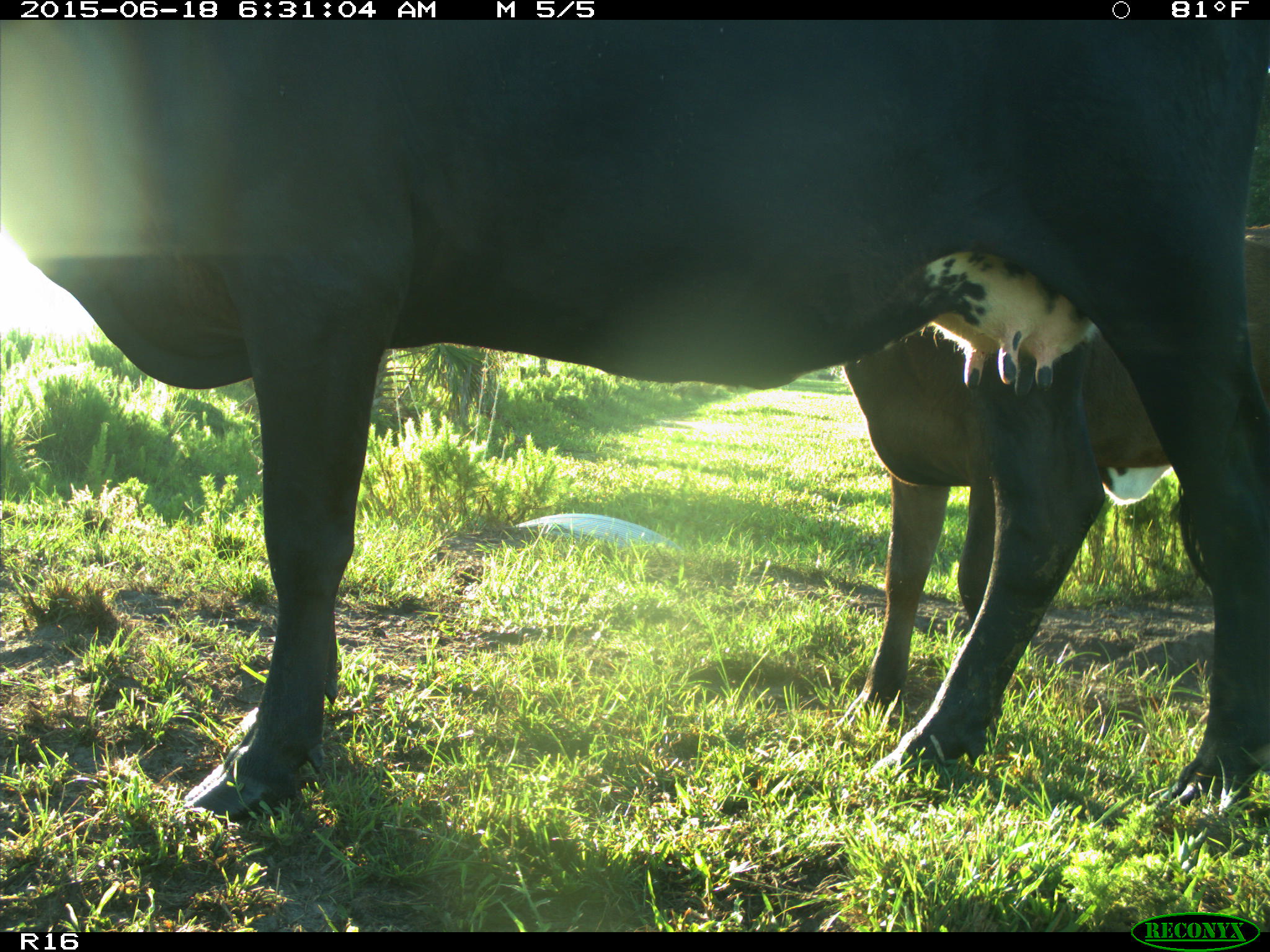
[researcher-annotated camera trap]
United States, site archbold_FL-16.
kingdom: Animalia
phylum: Chordata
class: Mammalia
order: Artiodactyla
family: Bovidae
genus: Bos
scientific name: Bos taurus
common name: domestic cow